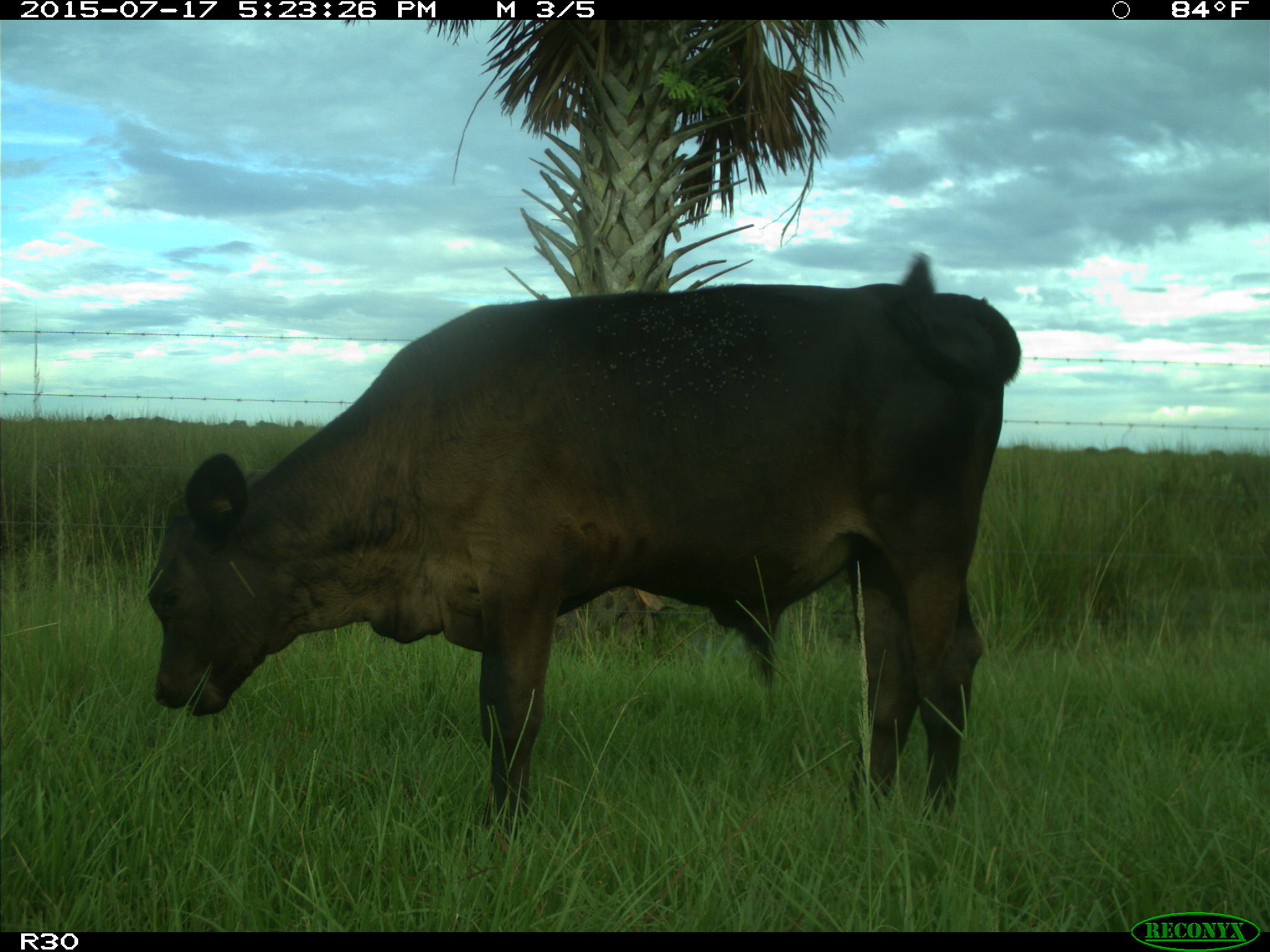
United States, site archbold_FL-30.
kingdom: Animalia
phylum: Chordata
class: Mammalia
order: Artiodactyla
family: Bovidae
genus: Bos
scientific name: Bos taurus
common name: domestic cow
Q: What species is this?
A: Bos taurus (domestic cow).